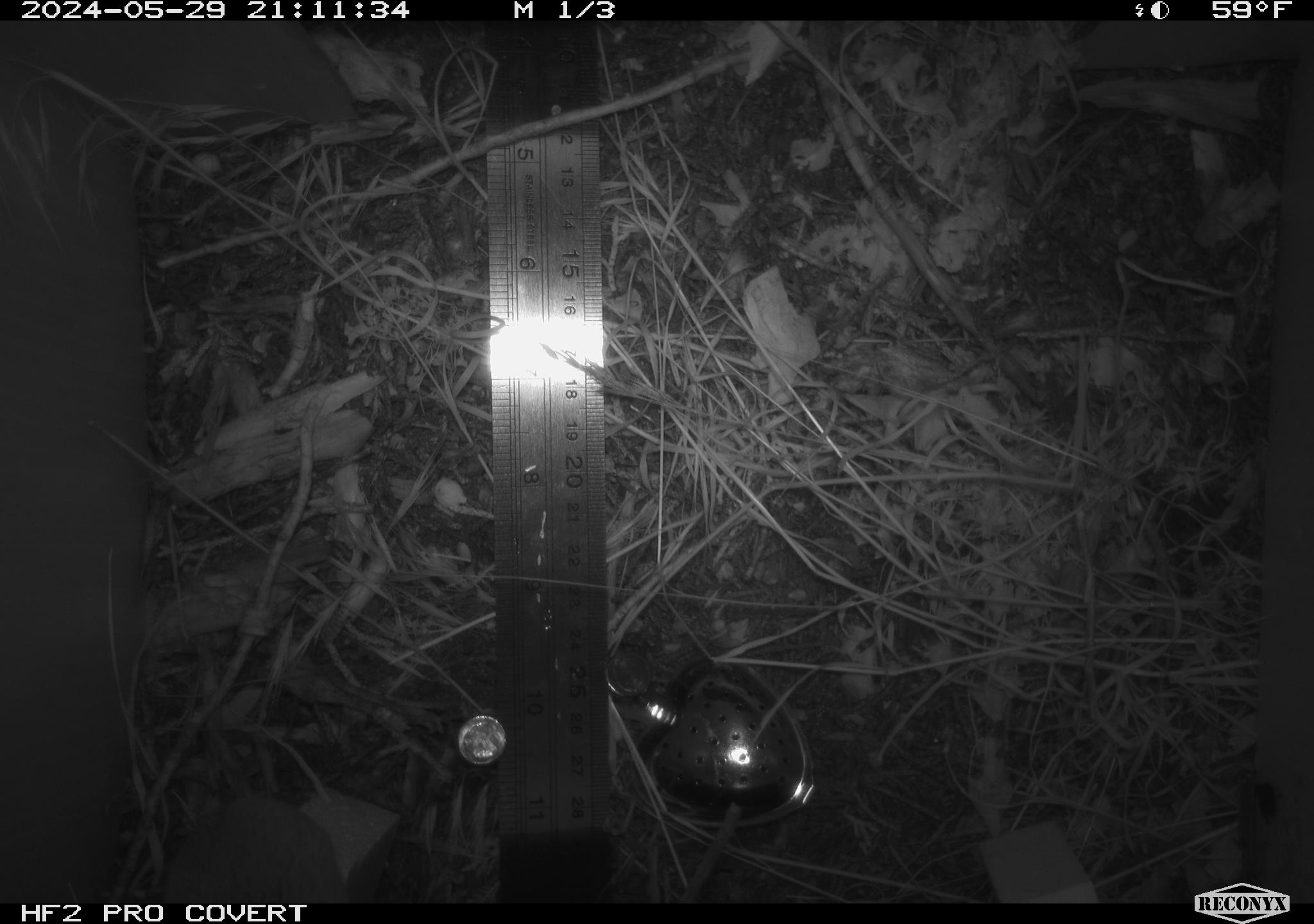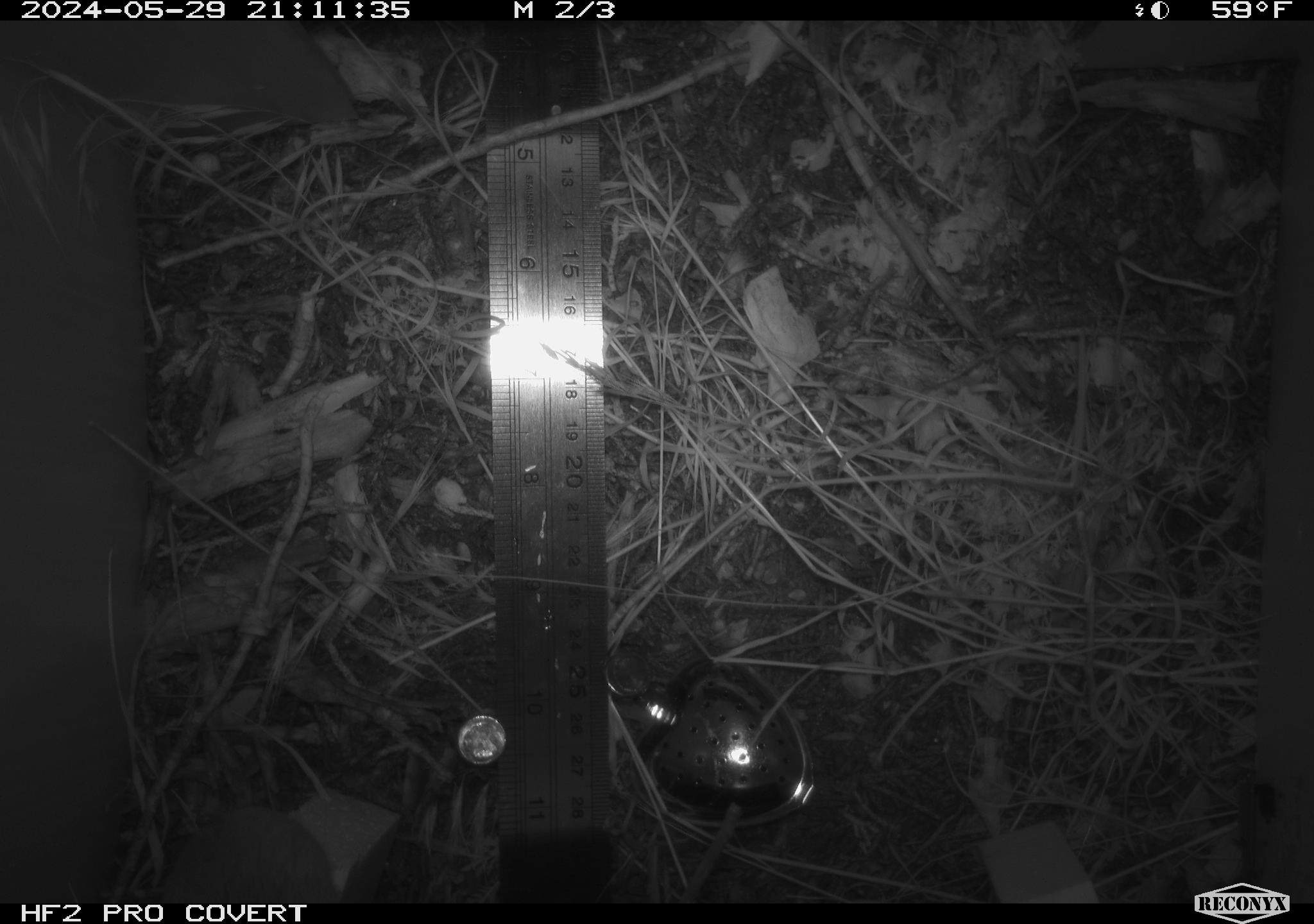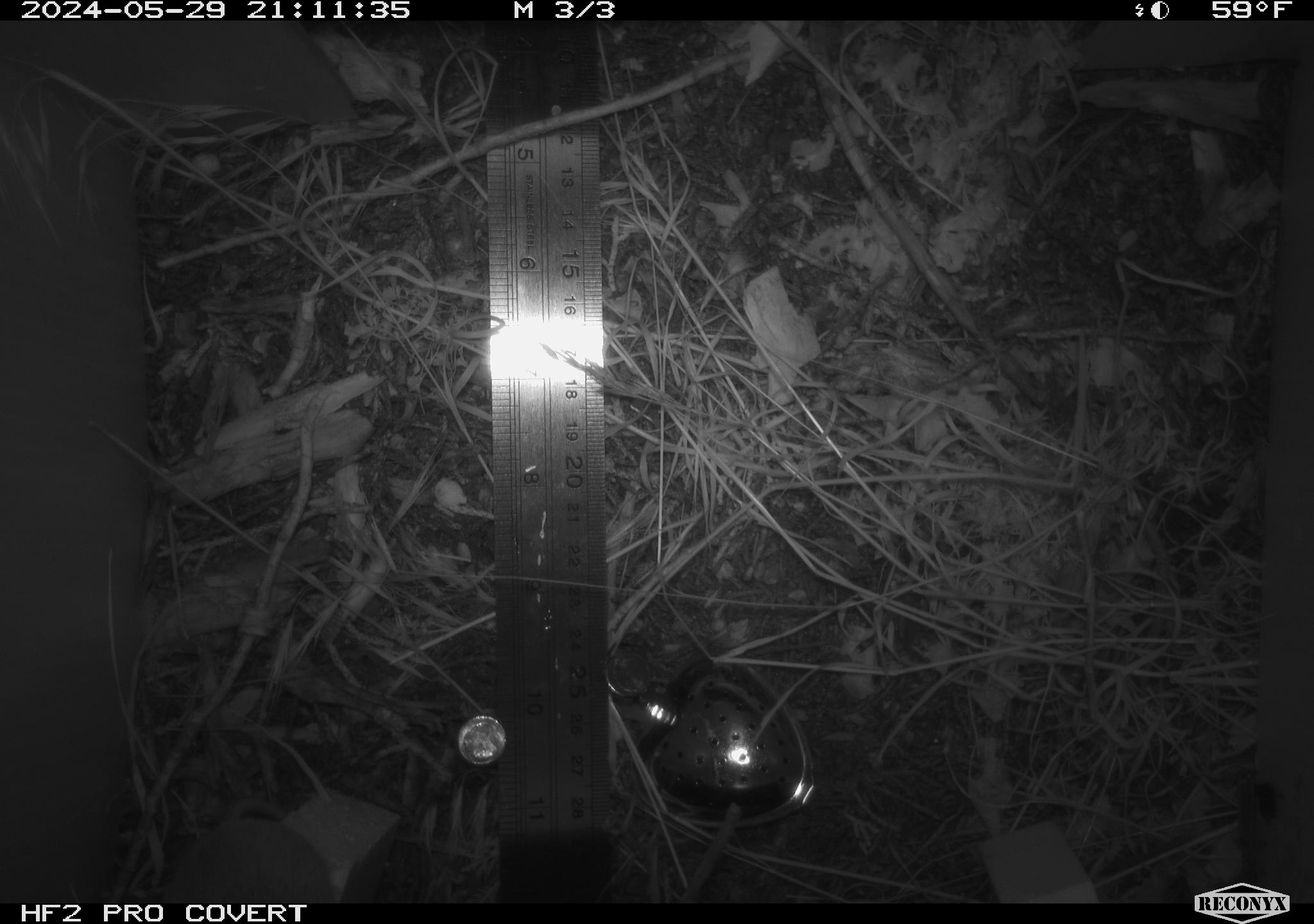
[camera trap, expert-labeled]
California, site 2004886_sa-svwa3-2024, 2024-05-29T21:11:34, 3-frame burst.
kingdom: Animalia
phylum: Chordata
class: Mammalia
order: Rodentia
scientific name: Rodentia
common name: mouse species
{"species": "mouse species (Rodentia)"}